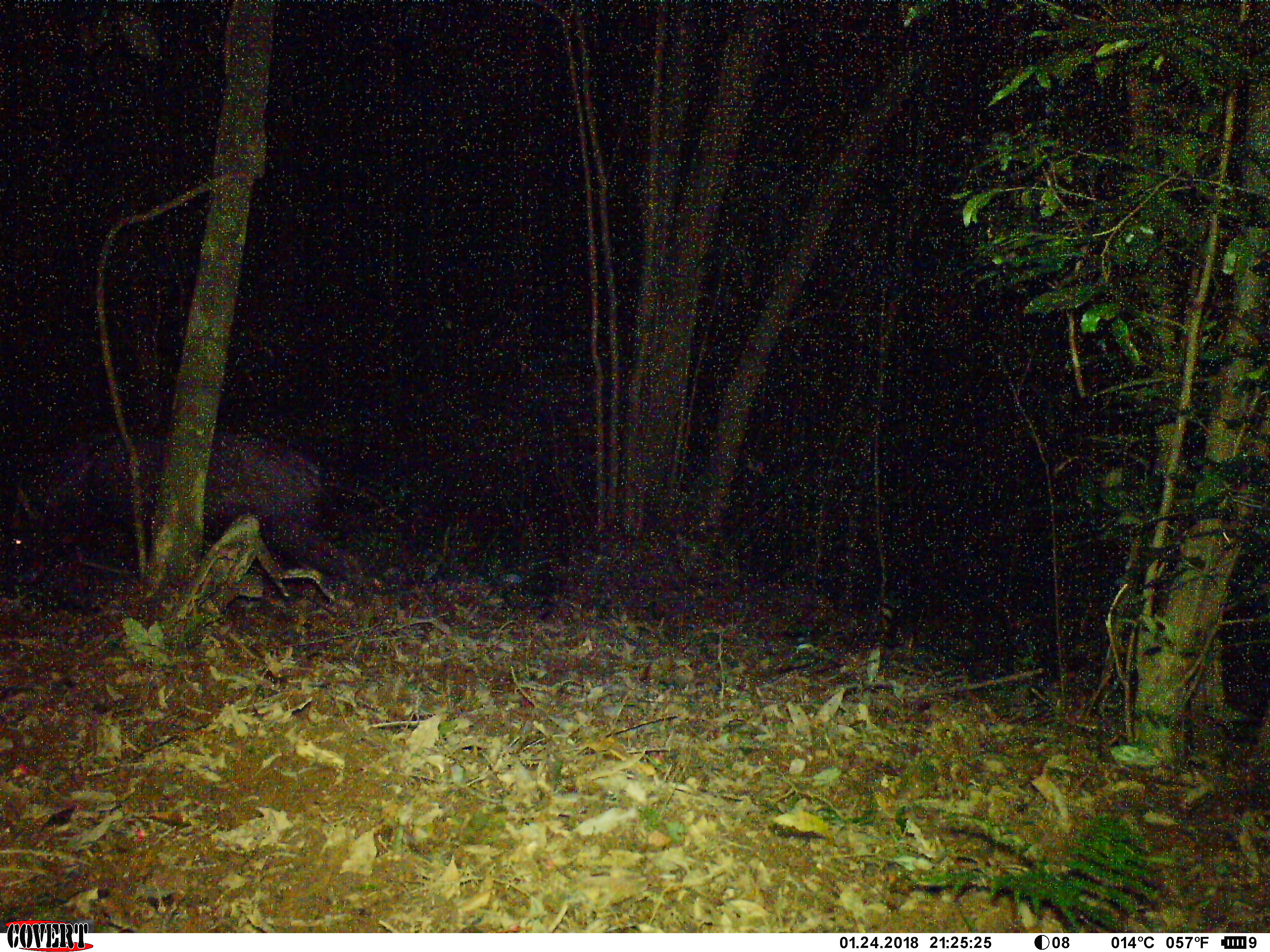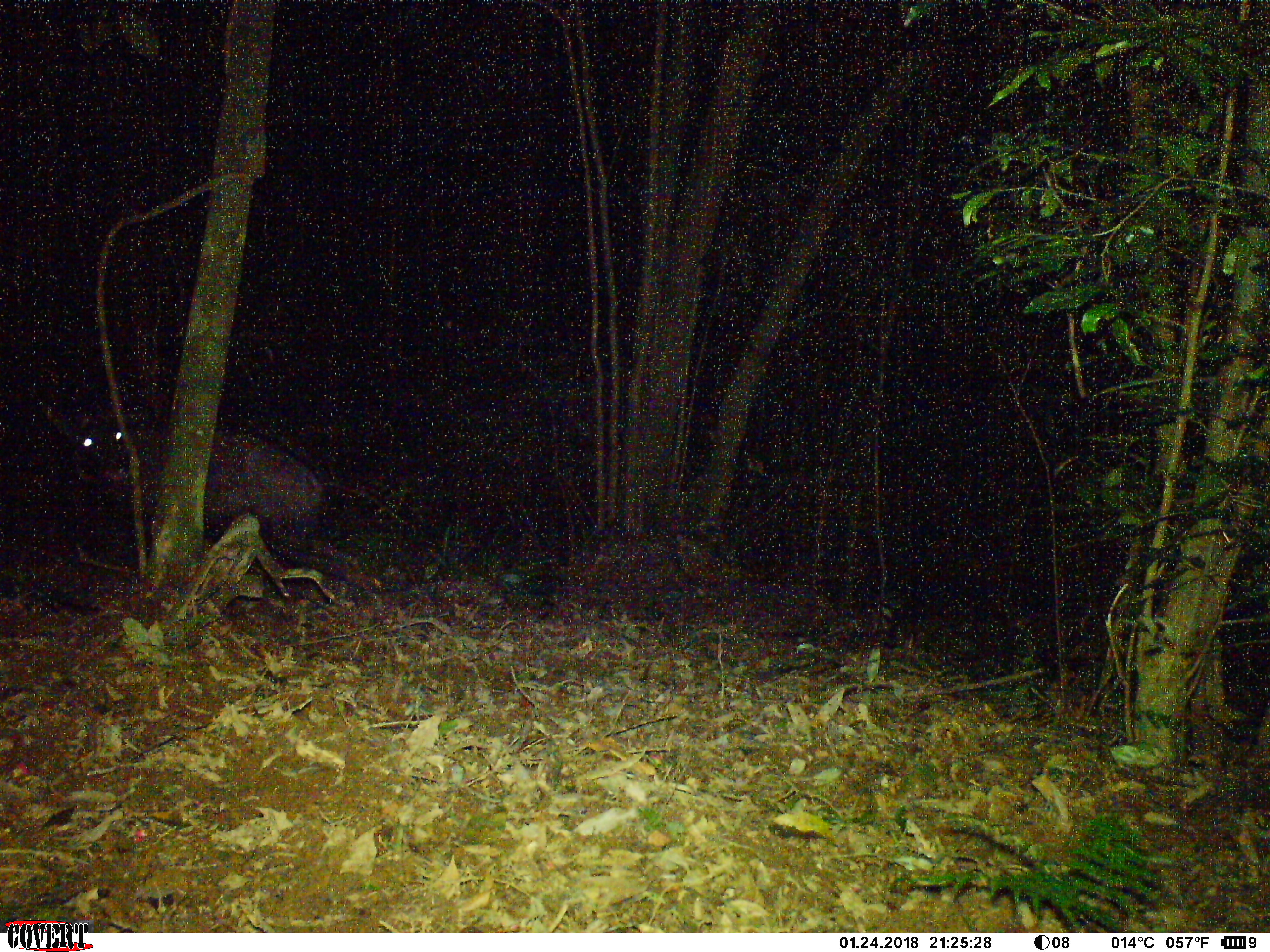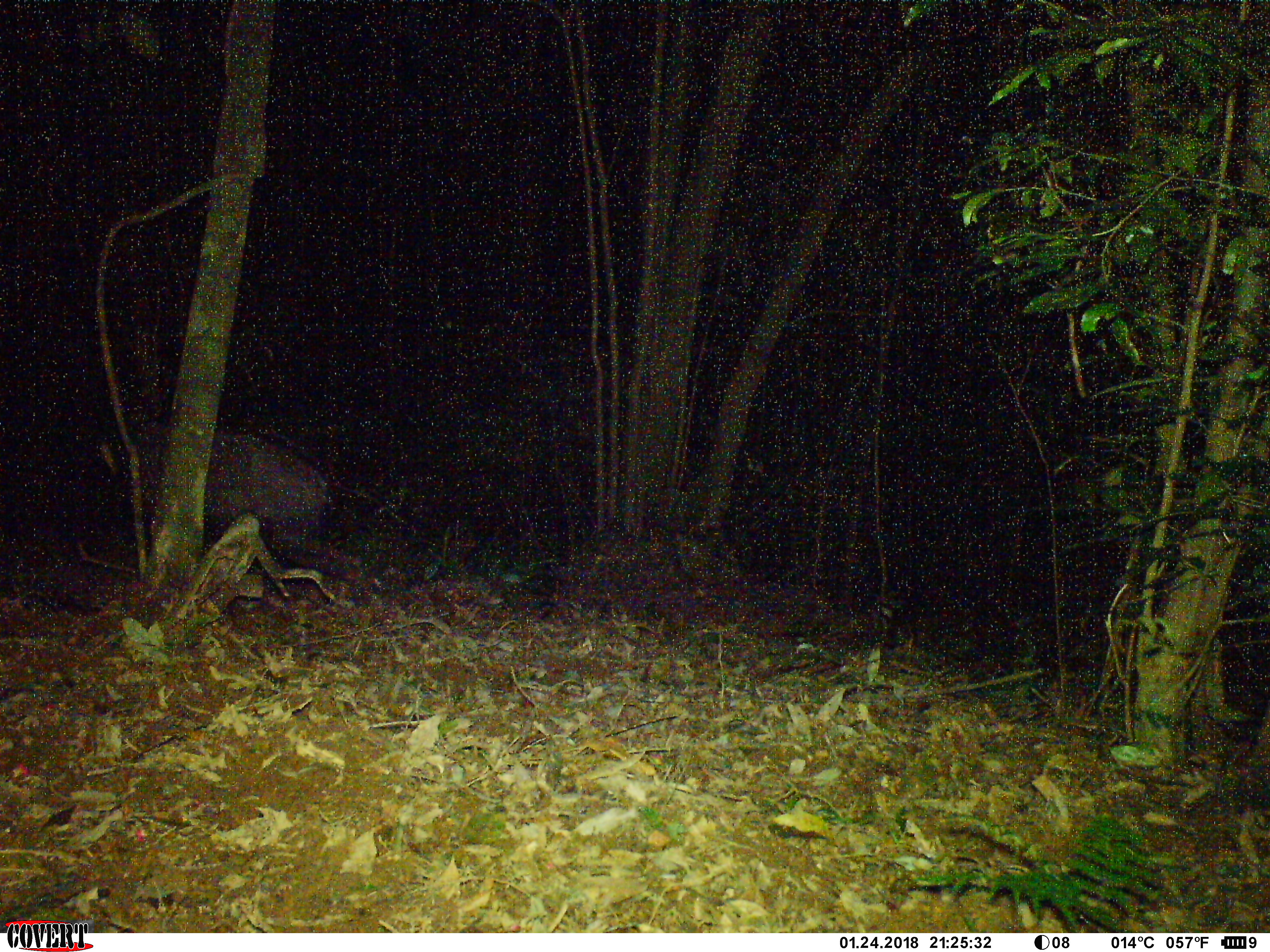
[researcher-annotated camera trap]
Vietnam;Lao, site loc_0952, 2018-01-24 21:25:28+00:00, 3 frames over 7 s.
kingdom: Animalia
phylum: Chordata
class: Mammalia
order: Artiodactyla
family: Bovidae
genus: Capricornis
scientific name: Capricornis sumatraensis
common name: chinese serow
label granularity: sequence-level